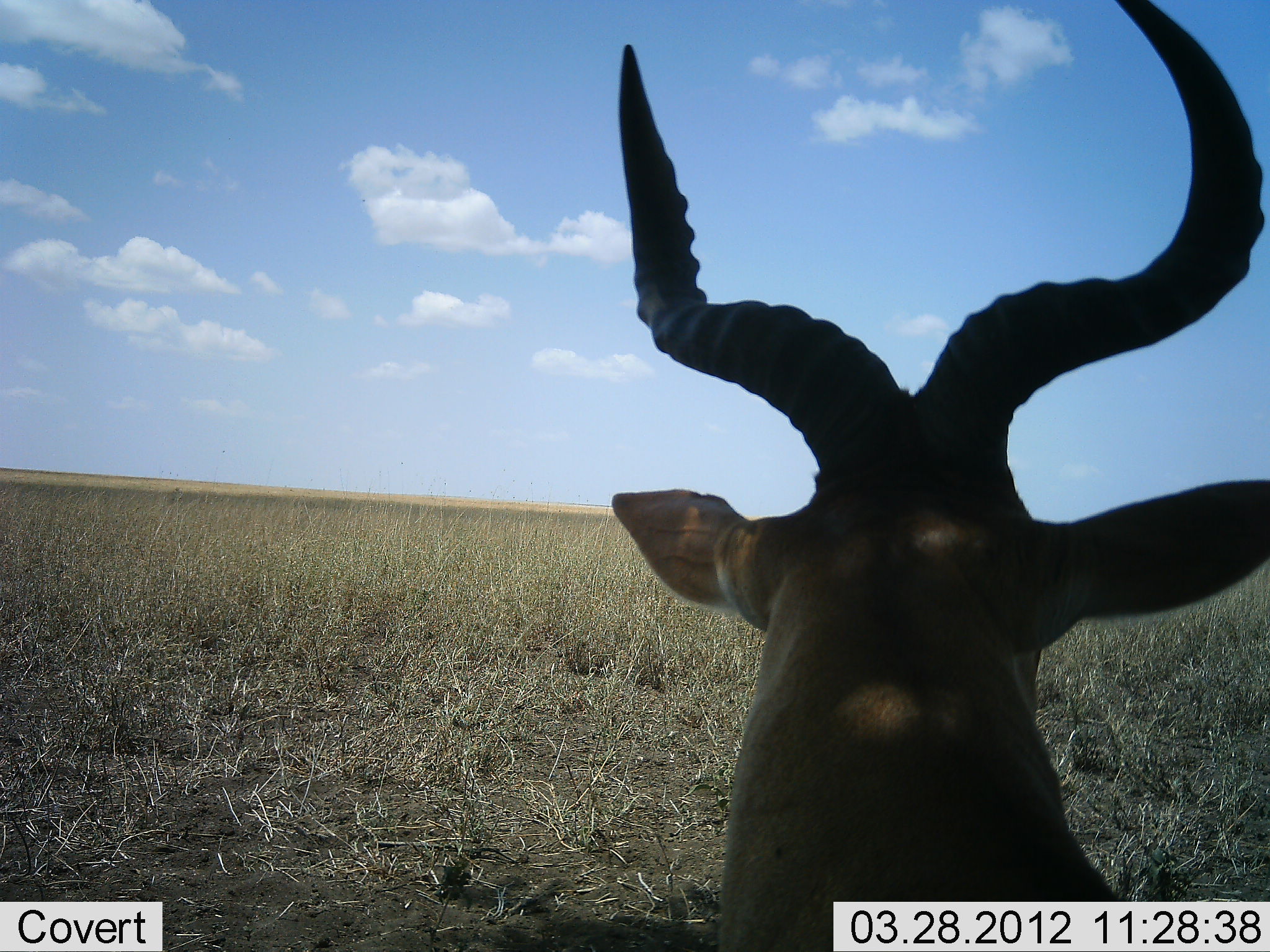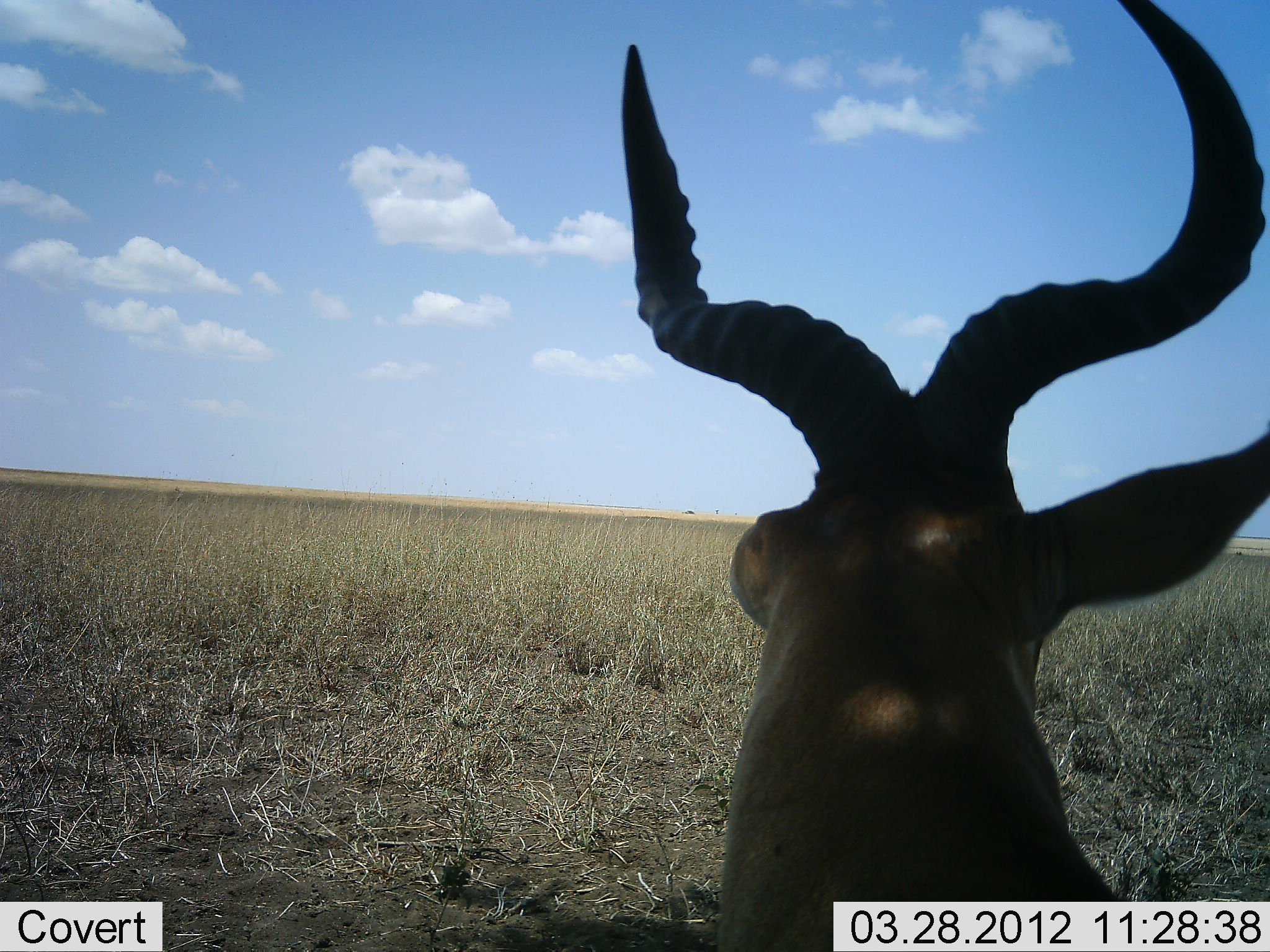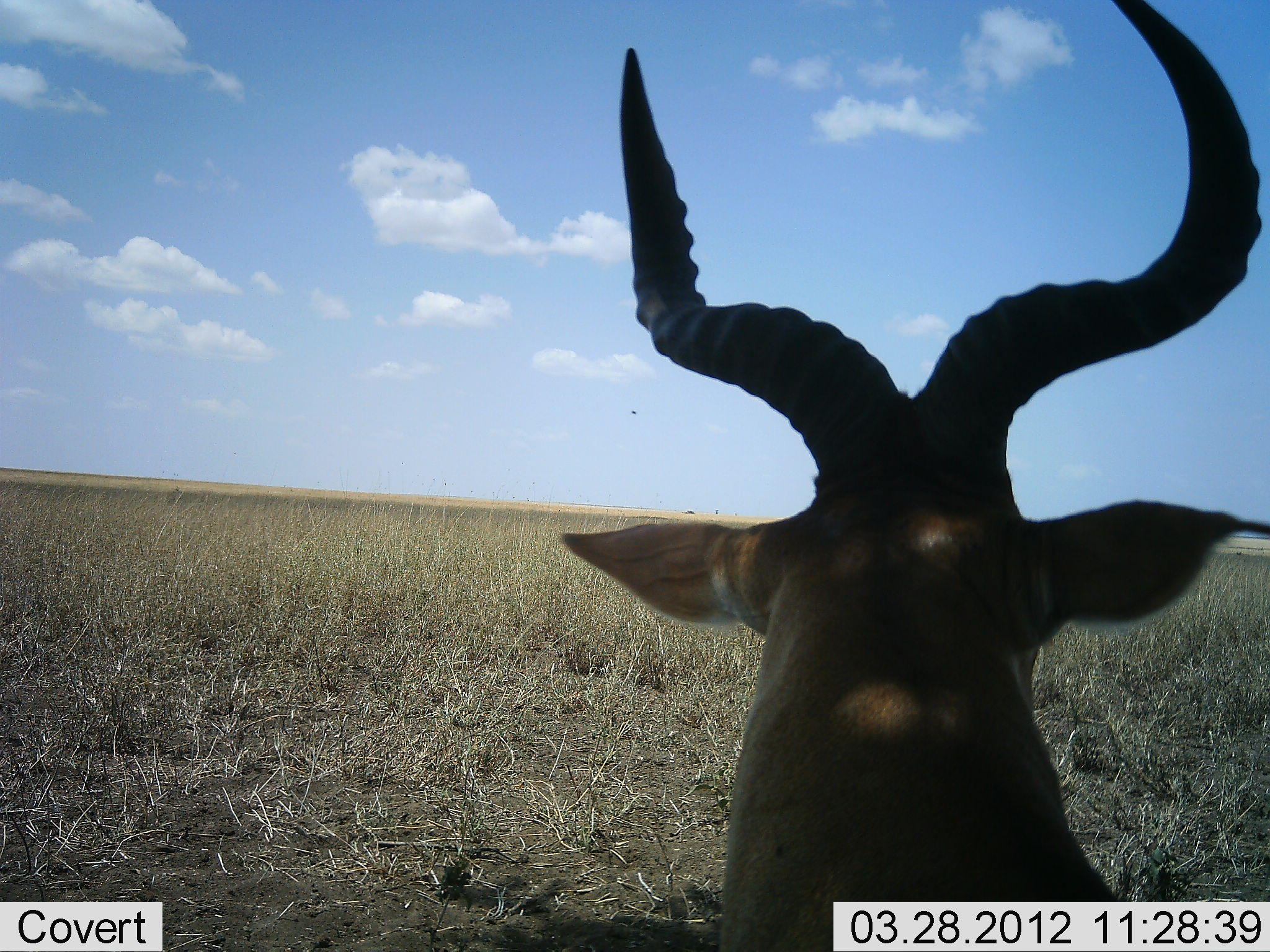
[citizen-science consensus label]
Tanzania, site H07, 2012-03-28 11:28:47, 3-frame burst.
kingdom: Animalia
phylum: Chordata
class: Mammalia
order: Artiodactyla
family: Bovidae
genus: Alcelaphus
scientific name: Alcelaphus buselaphus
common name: hartebeest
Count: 1.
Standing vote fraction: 53%.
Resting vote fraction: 47%.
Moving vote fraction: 0%.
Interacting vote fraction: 0%.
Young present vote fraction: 0%.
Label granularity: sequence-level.